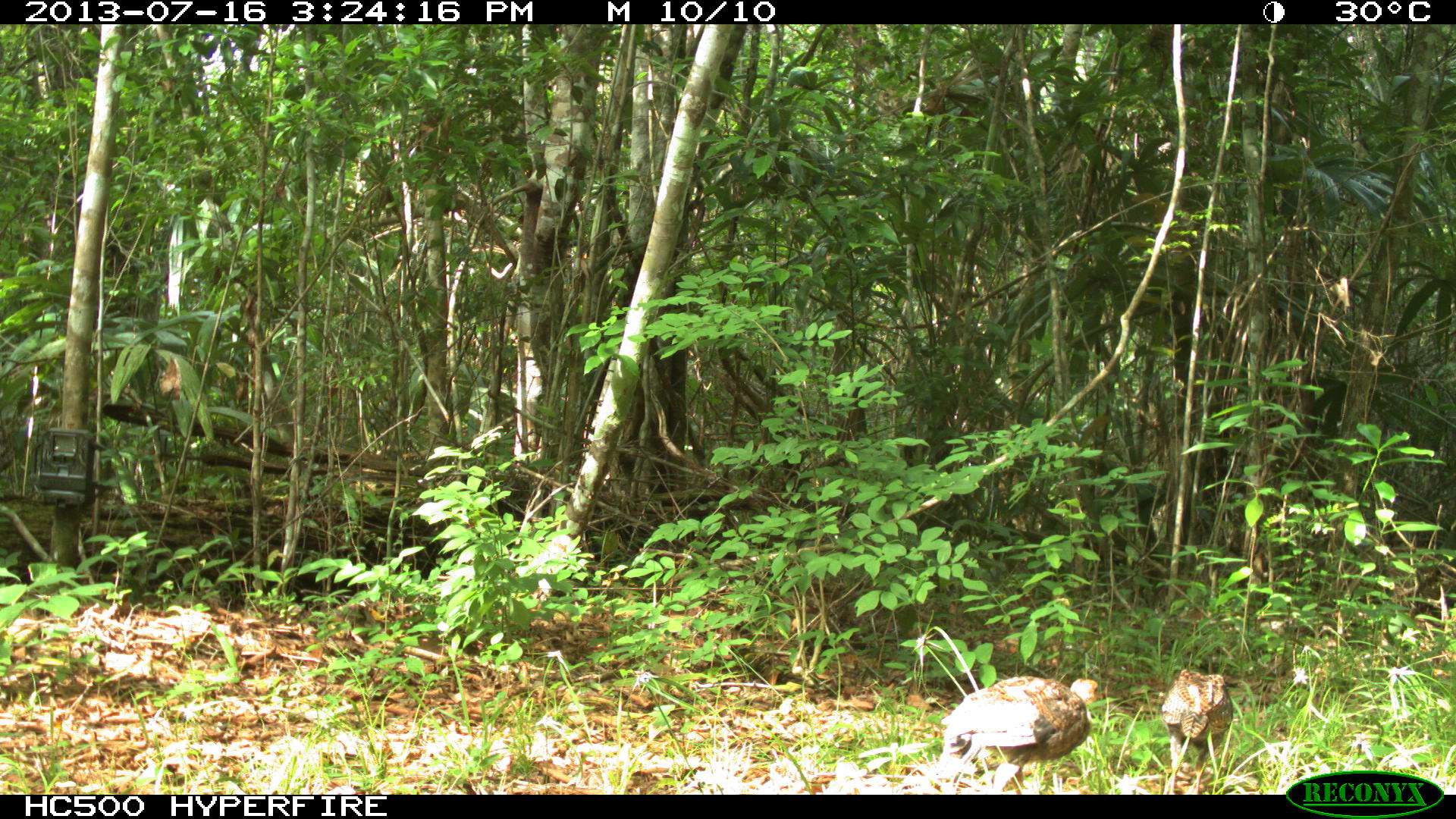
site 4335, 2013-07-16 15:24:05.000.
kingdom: Animalia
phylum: Chordata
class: Aves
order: Galliformes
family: Phasianidae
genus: Meleagris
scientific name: Meleagris ocellata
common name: ocellated turkey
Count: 5.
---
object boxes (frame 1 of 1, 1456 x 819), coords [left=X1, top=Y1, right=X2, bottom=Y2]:
meleagris ocellata: [left=941, top=675, right=1103, bottom=794]; [left=1161, top=668, right=1233, bottom=794]